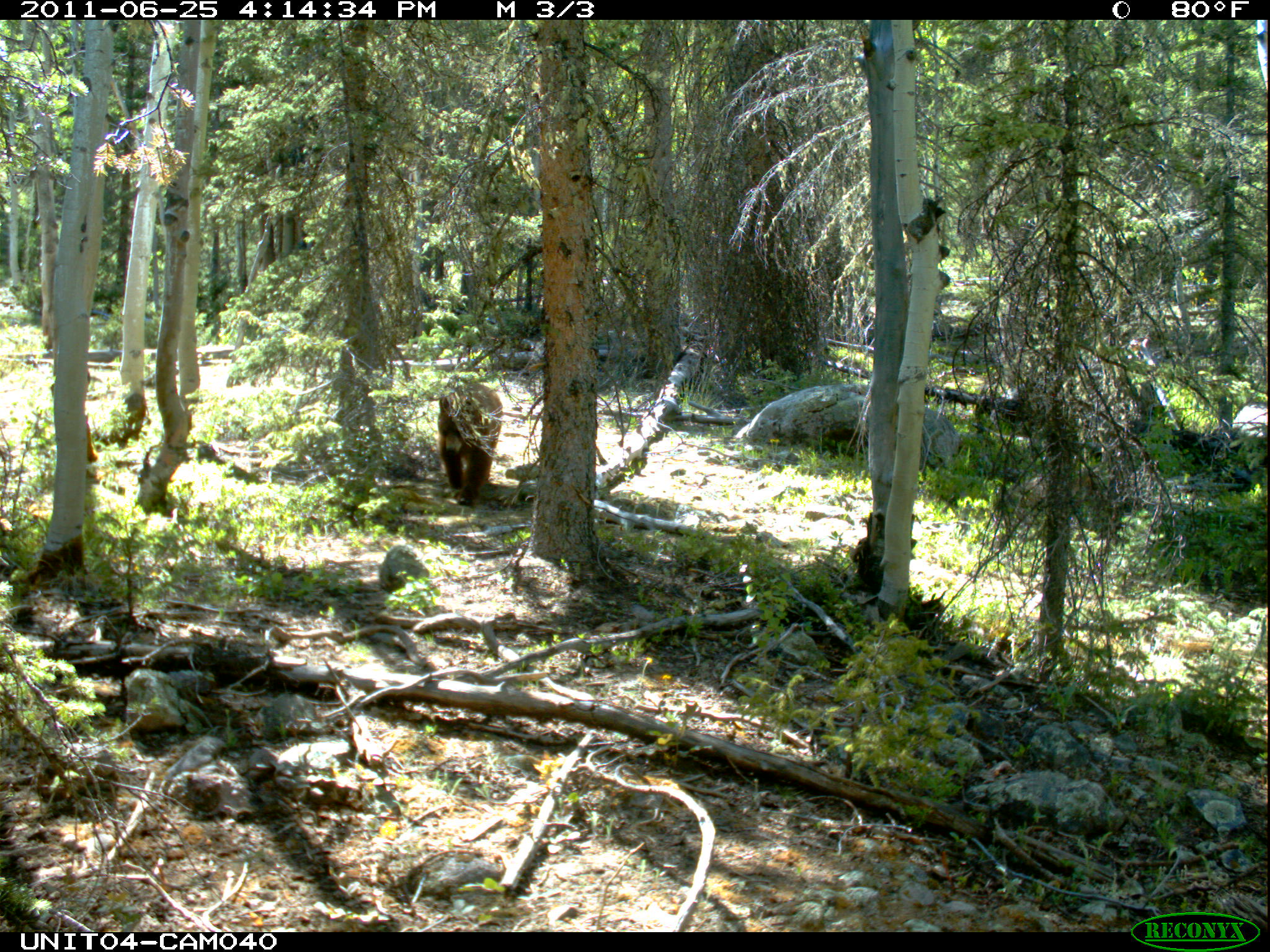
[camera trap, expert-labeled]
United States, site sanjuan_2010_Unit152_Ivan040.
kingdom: Animalia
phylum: Chordata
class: Mammalia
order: Carnivora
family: Ursidae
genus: Ursus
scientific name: Ursus americanus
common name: american black bear